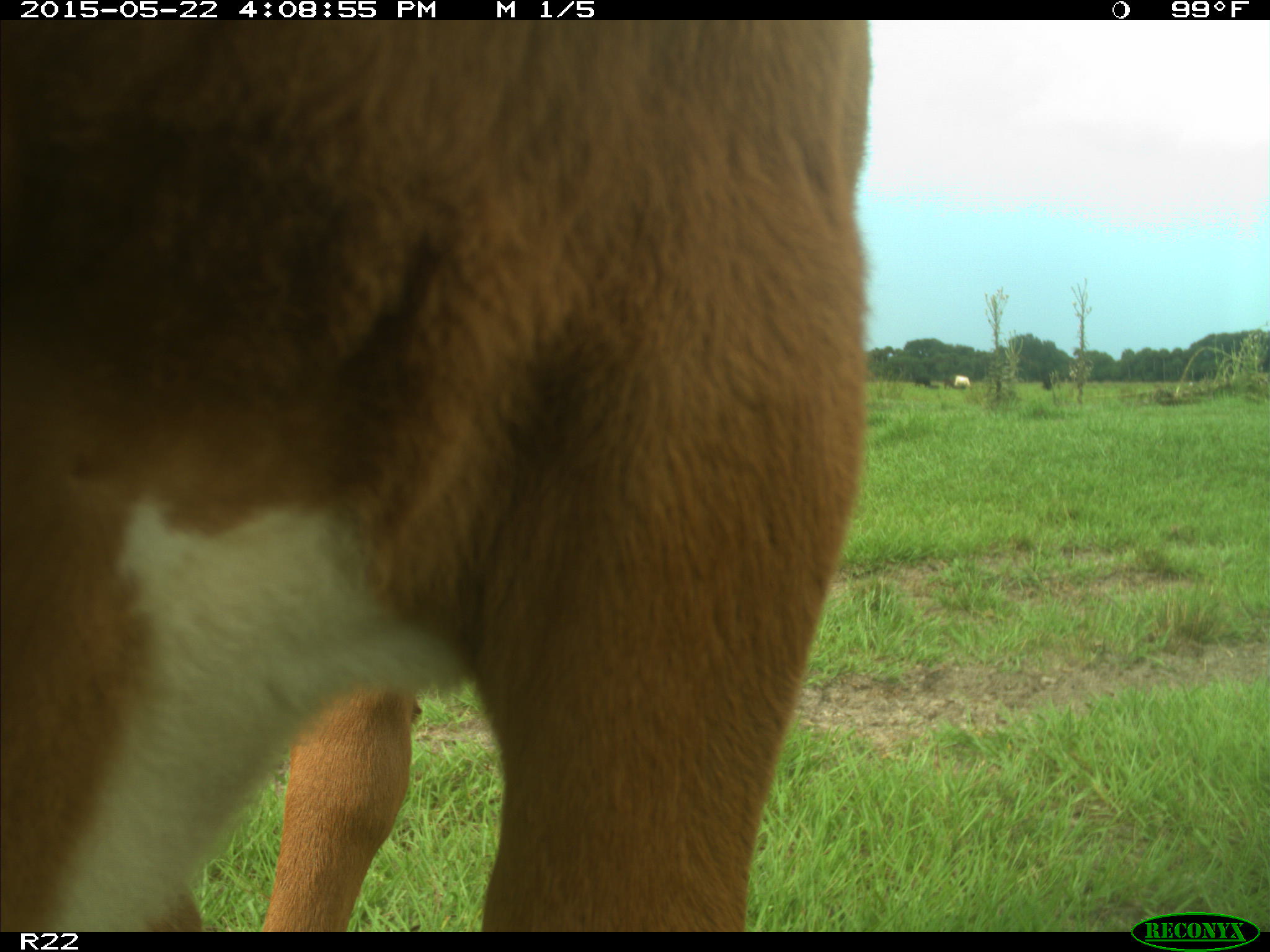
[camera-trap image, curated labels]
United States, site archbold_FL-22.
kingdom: Animalia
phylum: Chordata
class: Mammalia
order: Artiodactyla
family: Bovidae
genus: Bos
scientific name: Bos taurus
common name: domestic cow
Bos taurus (domestic cow).